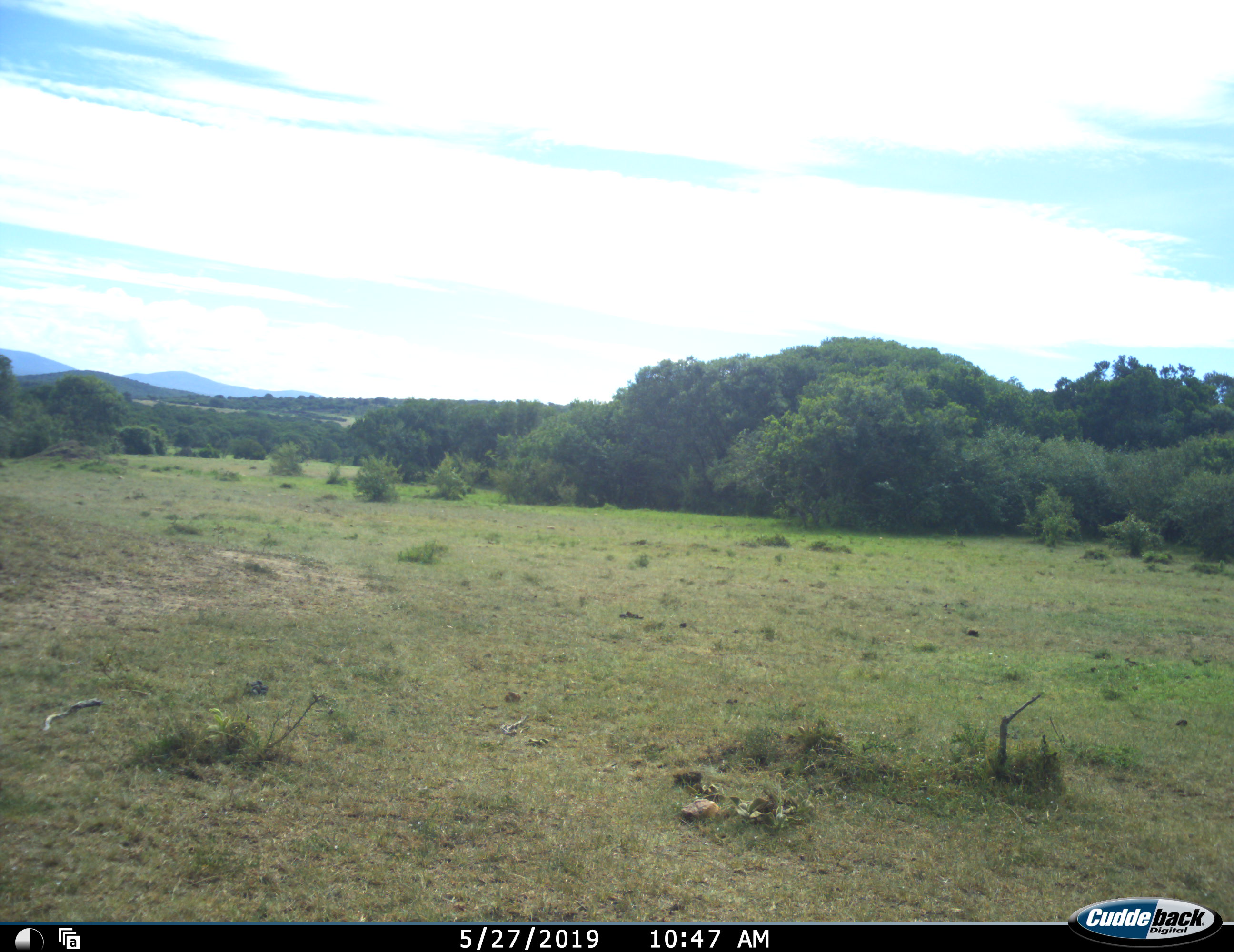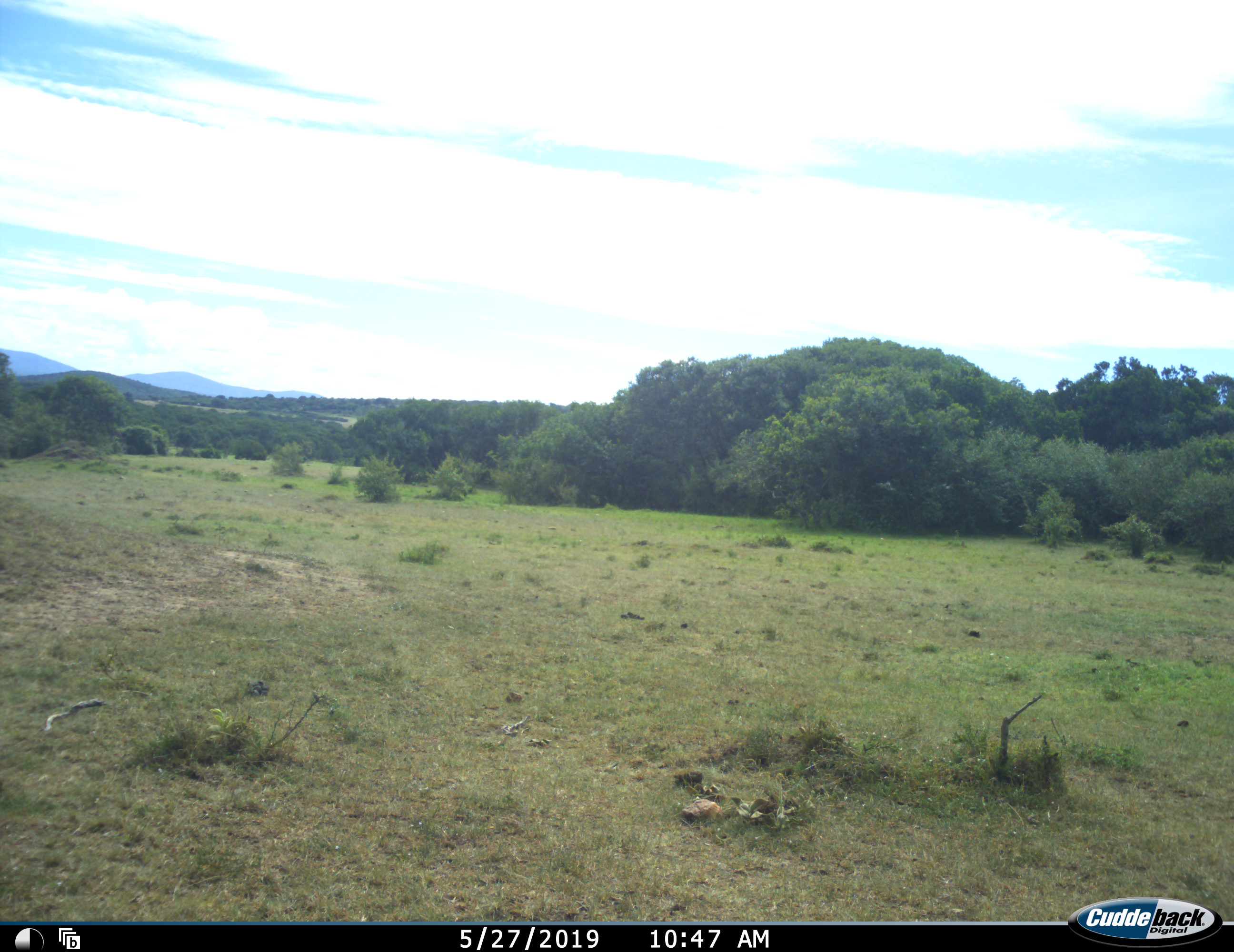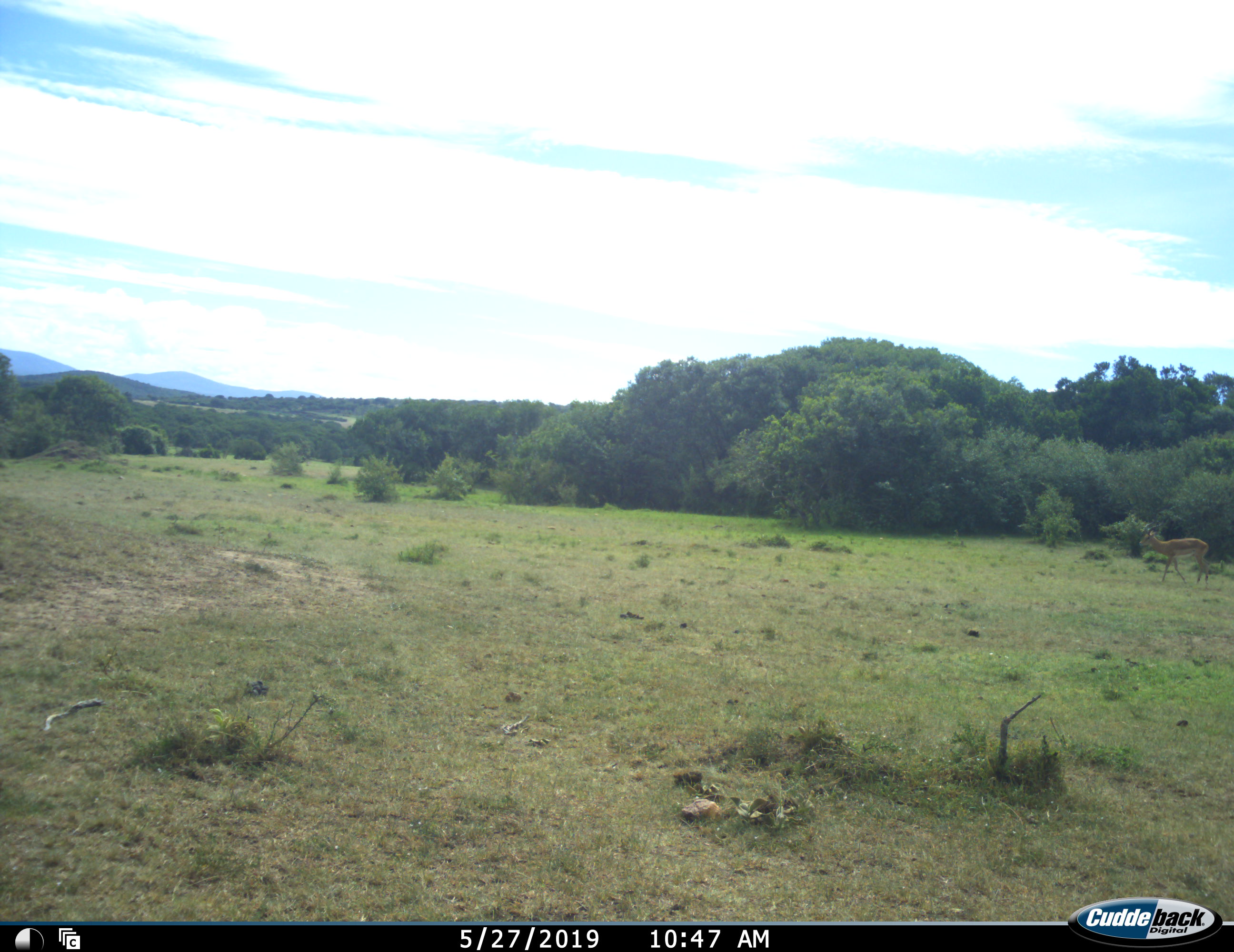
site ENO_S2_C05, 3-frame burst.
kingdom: Animalia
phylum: Chordata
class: Mammalia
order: Artiodactyla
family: Bovidae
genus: Aepyceros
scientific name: Aepyceros melampus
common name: impala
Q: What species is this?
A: Impala (Aepyceros melampus).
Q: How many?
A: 1.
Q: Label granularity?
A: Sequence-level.